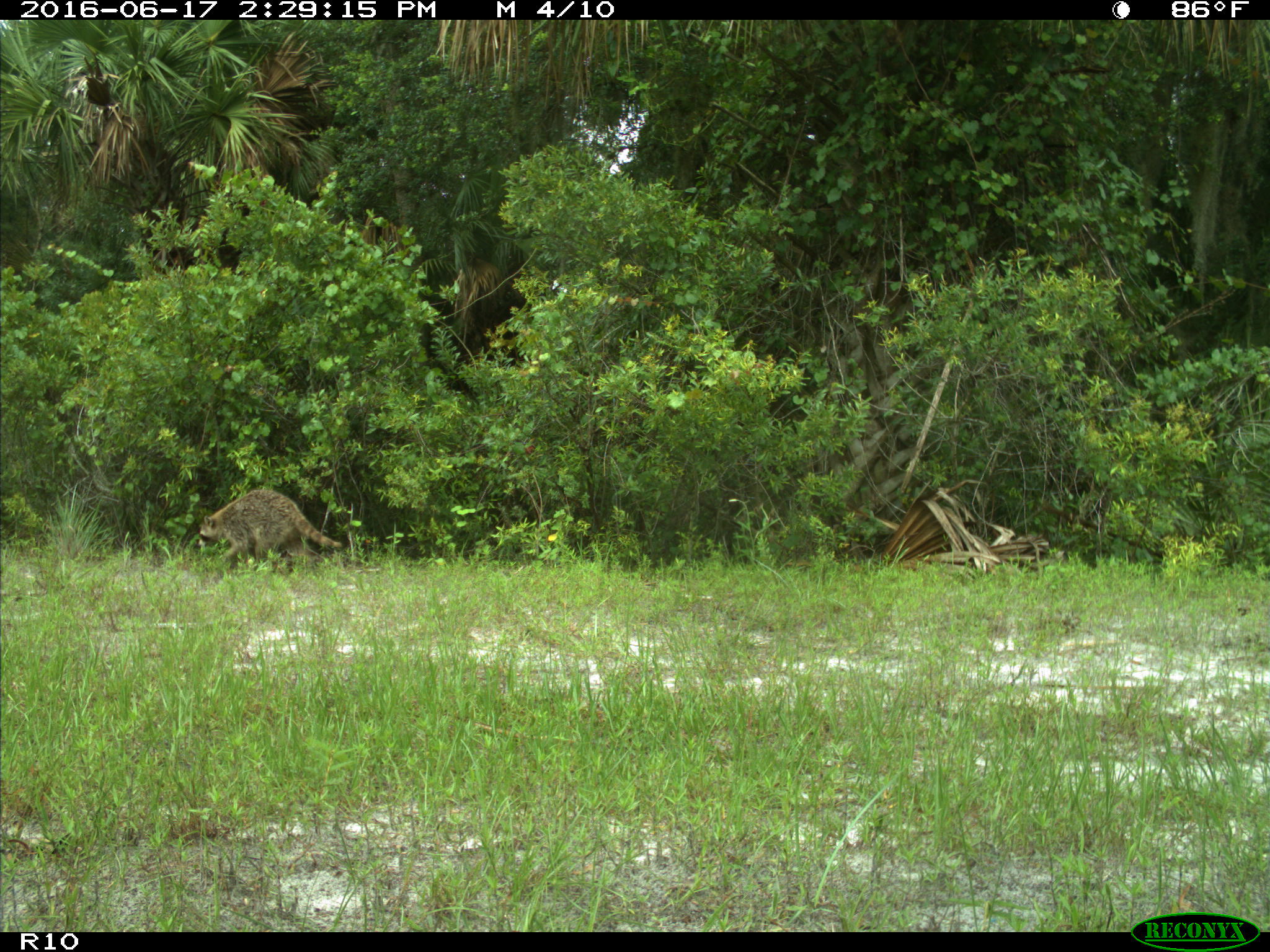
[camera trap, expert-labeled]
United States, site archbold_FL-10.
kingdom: Animalia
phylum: Chordata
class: Mammalia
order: Carnivora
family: Procyonidae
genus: Procyon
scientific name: Procyon lotor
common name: common raccoon